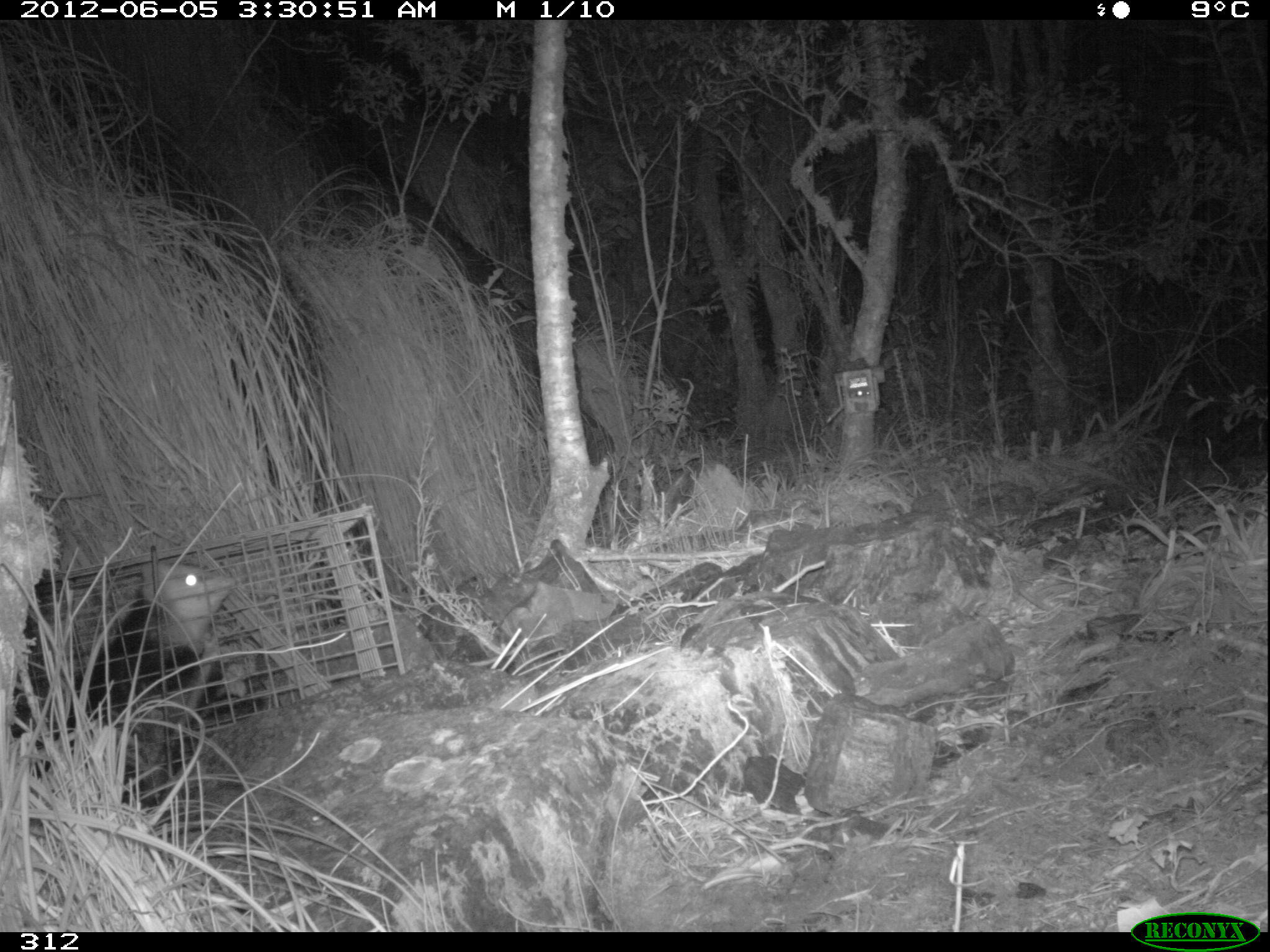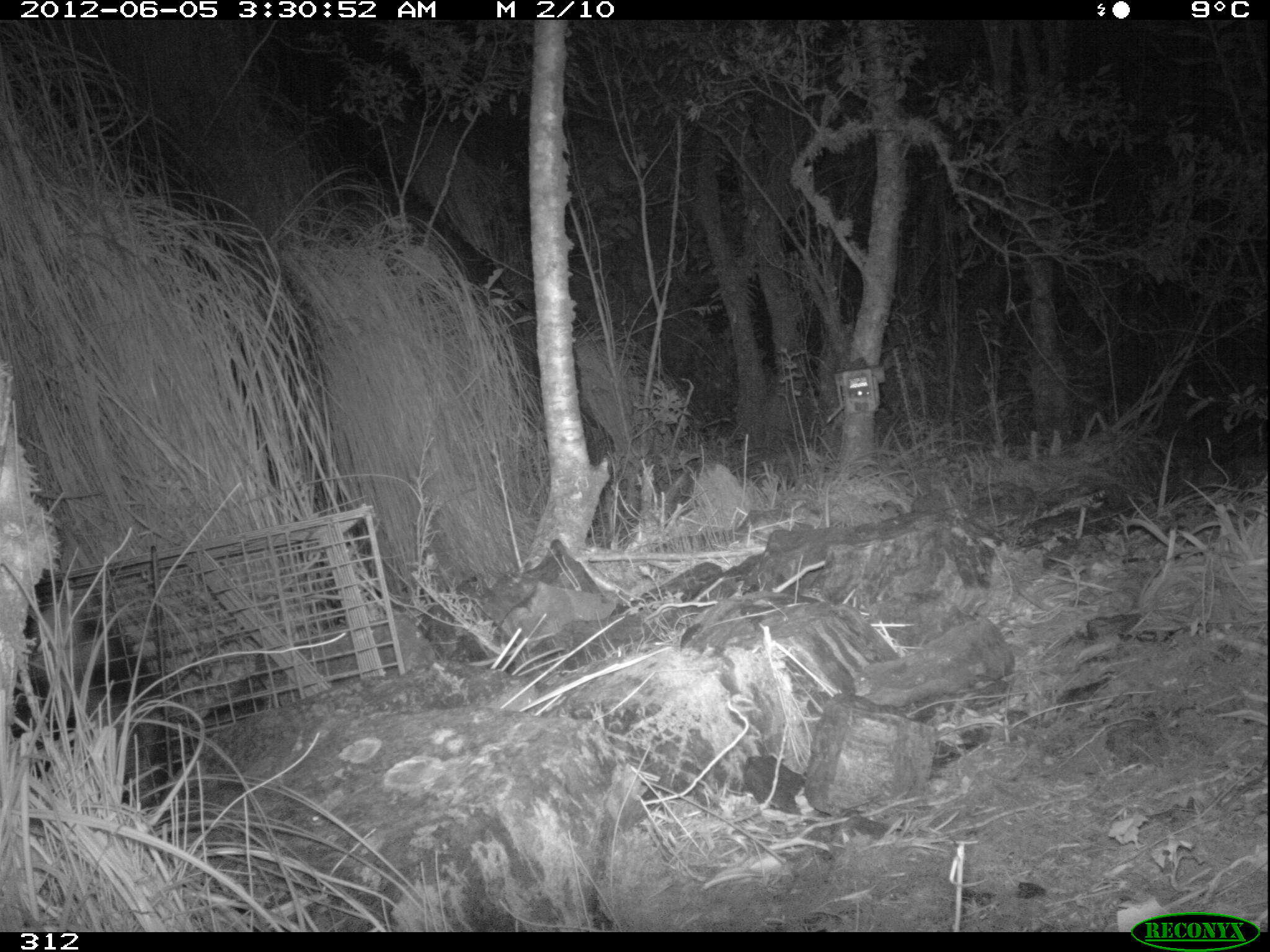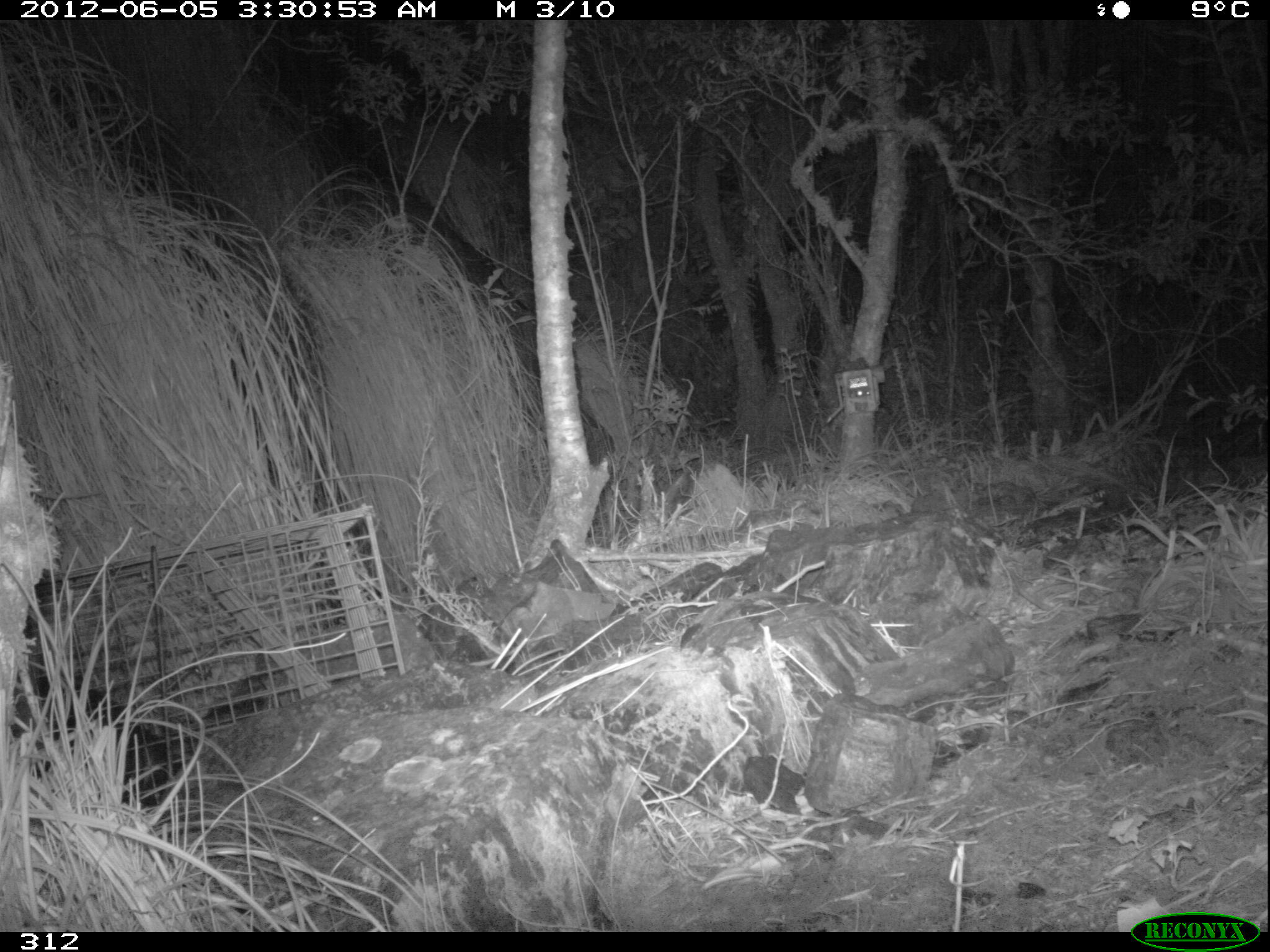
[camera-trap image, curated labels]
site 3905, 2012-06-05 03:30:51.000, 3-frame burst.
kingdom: Animalia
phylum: Chordata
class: Mammalia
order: Didelphimorphia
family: Didelphidae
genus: Didelphis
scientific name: Didelphis pernigra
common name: andean white-eared opossum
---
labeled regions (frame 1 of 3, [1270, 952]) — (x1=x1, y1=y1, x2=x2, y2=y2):
didelphis pernigra: (x1=10, y1=557, x2=244, y2=801)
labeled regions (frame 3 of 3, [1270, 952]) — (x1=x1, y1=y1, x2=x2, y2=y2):
didelphis pernigra: (x1=10, y1=668, x2=184, y2=811)